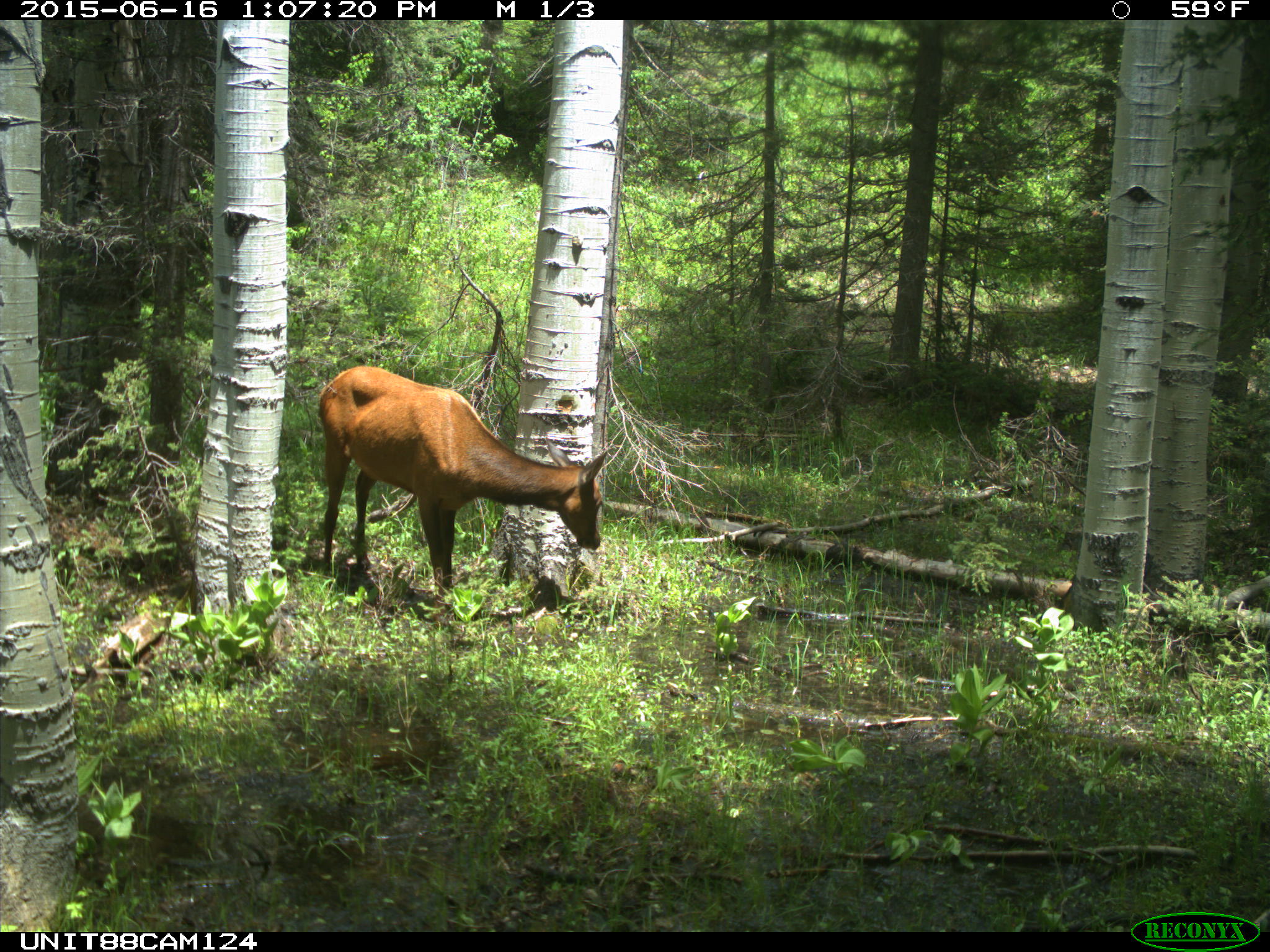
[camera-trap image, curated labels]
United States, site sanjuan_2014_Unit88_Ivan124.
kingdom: Animalia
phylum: Chordata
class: Mammalia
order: Artiodactyla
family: Cervidae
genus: Cervus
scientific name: Cervus elaphus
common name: red deer